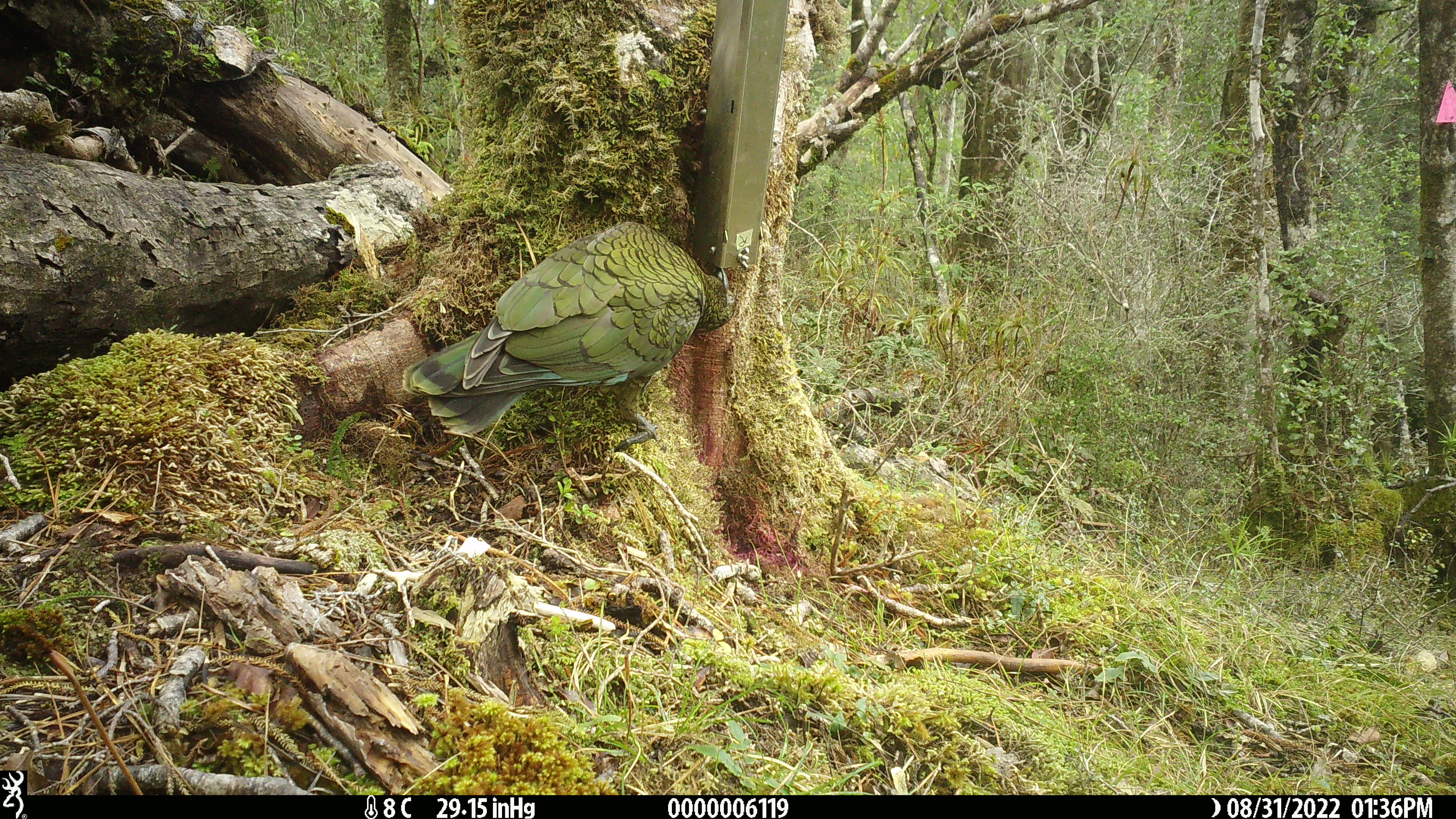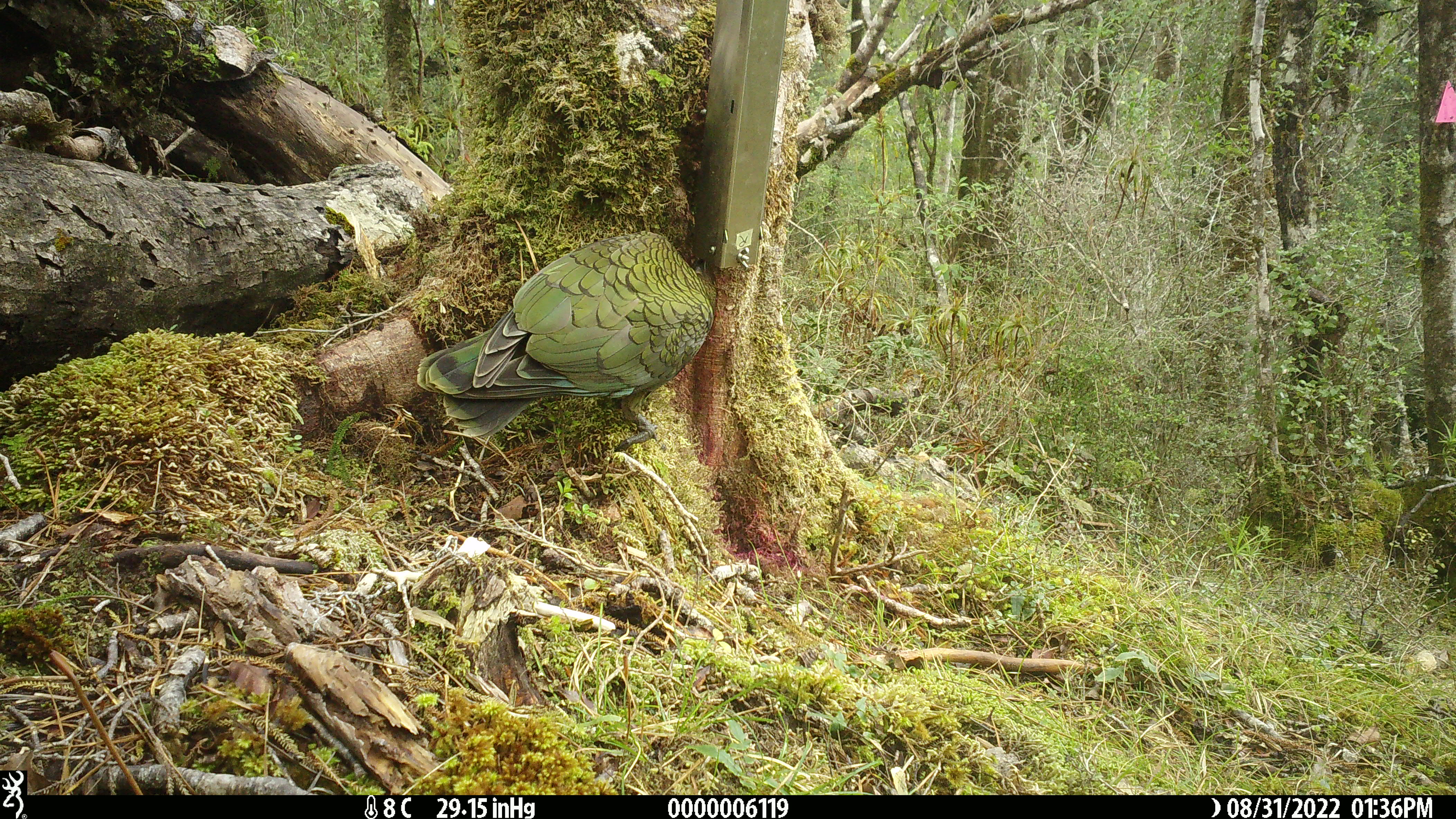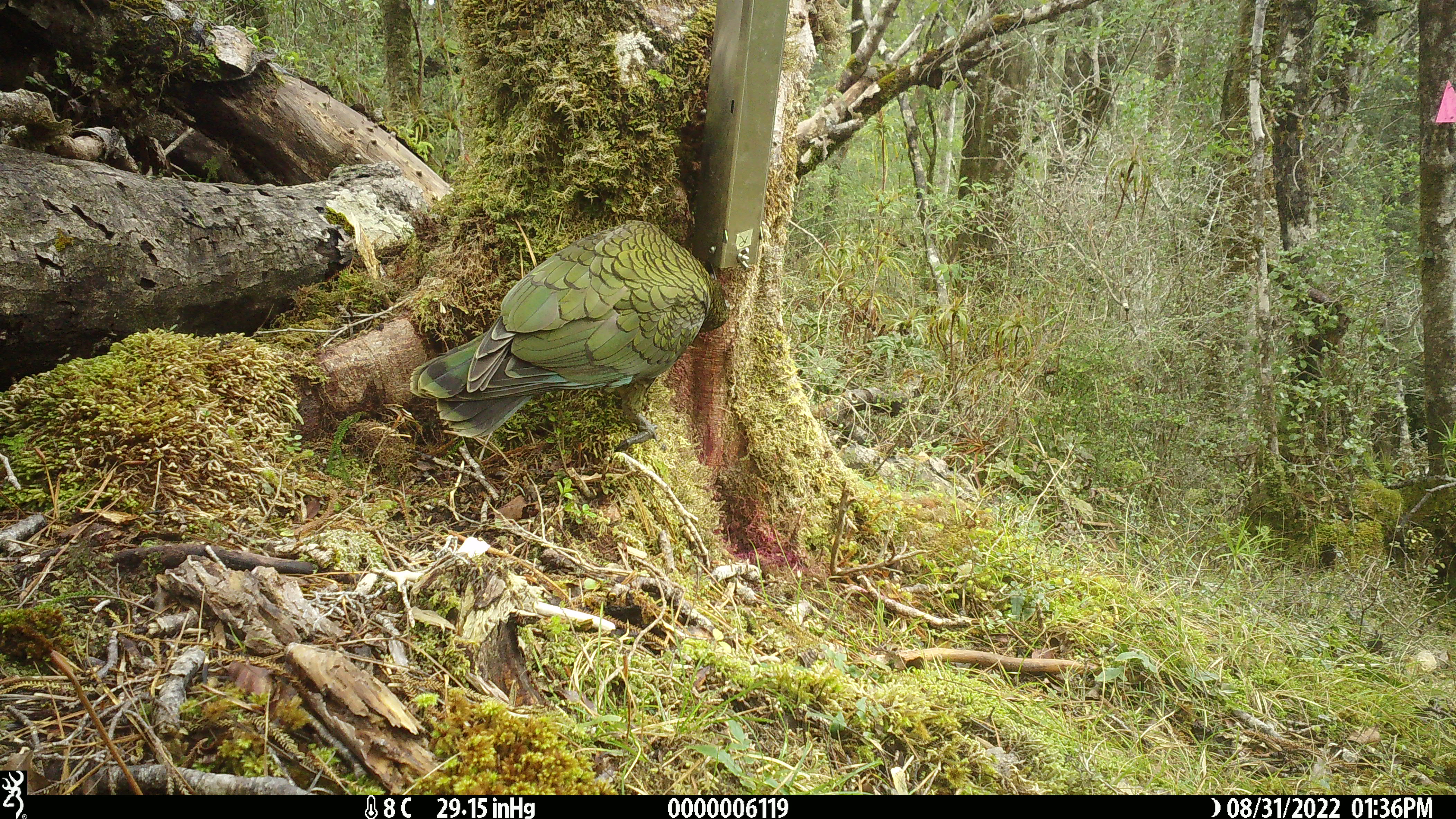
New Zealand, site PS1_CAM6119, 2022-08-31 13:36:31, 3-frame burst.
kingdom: Animalia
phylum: Chordata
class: Aves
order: Psittaciformes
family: Strigopidae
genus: Nestor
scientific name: Nestor notabilis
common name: kea